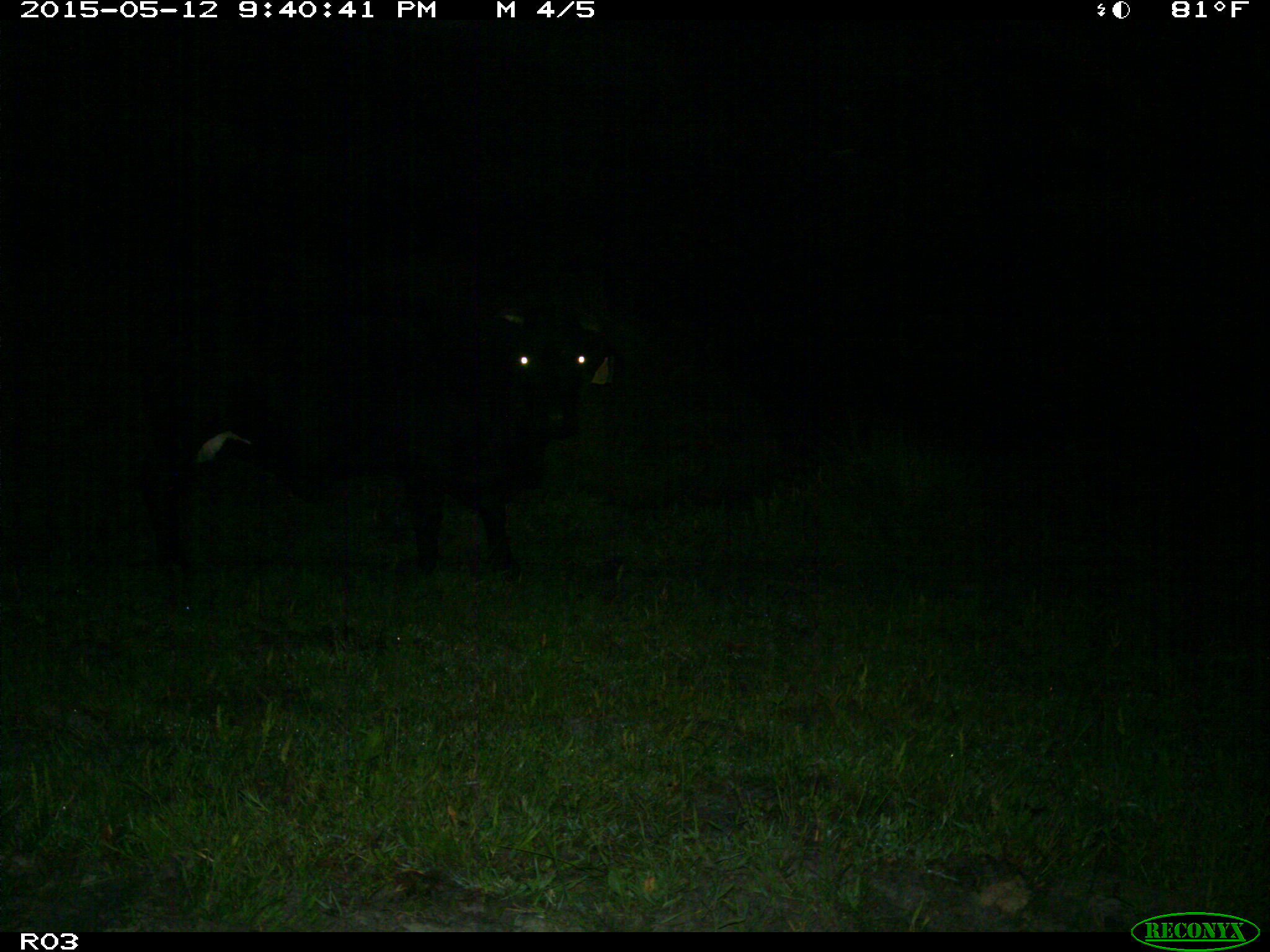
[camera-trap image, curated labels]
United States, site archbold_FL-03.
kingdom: Animalia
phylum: Chordata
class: Mammalia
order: Artiodactyla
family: Bovidae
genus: Bos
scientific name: Bos taurus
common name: domestic cow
Bos taurus (domestic cow).